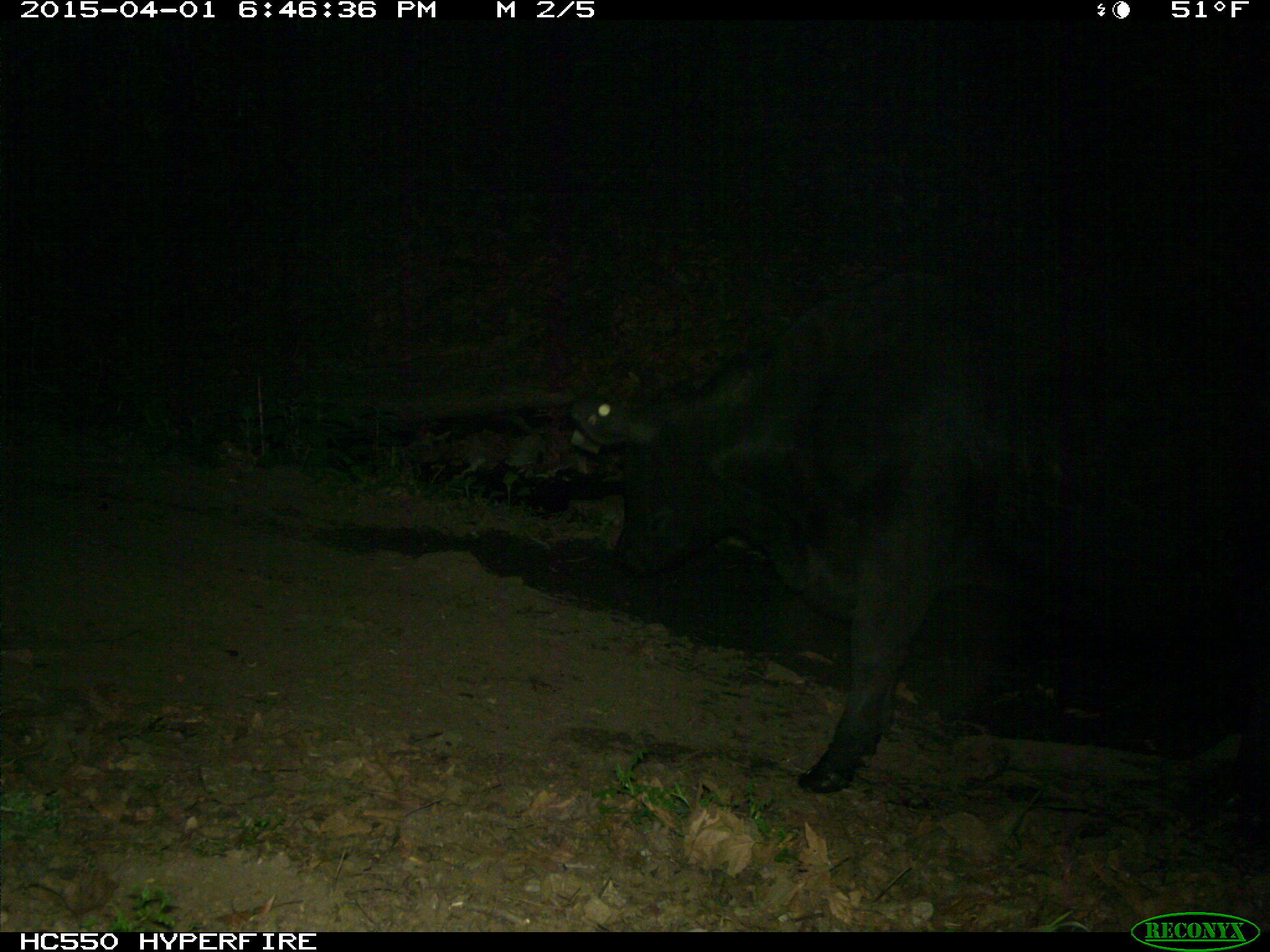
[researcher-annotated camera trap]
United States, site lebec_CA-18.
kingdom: Animalia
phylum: Chordata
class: Mammalia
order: Artiodactyla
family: Bovidae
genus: Bos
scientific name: Bos taurus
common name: domestic cow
Bos taurus (domestic cow).